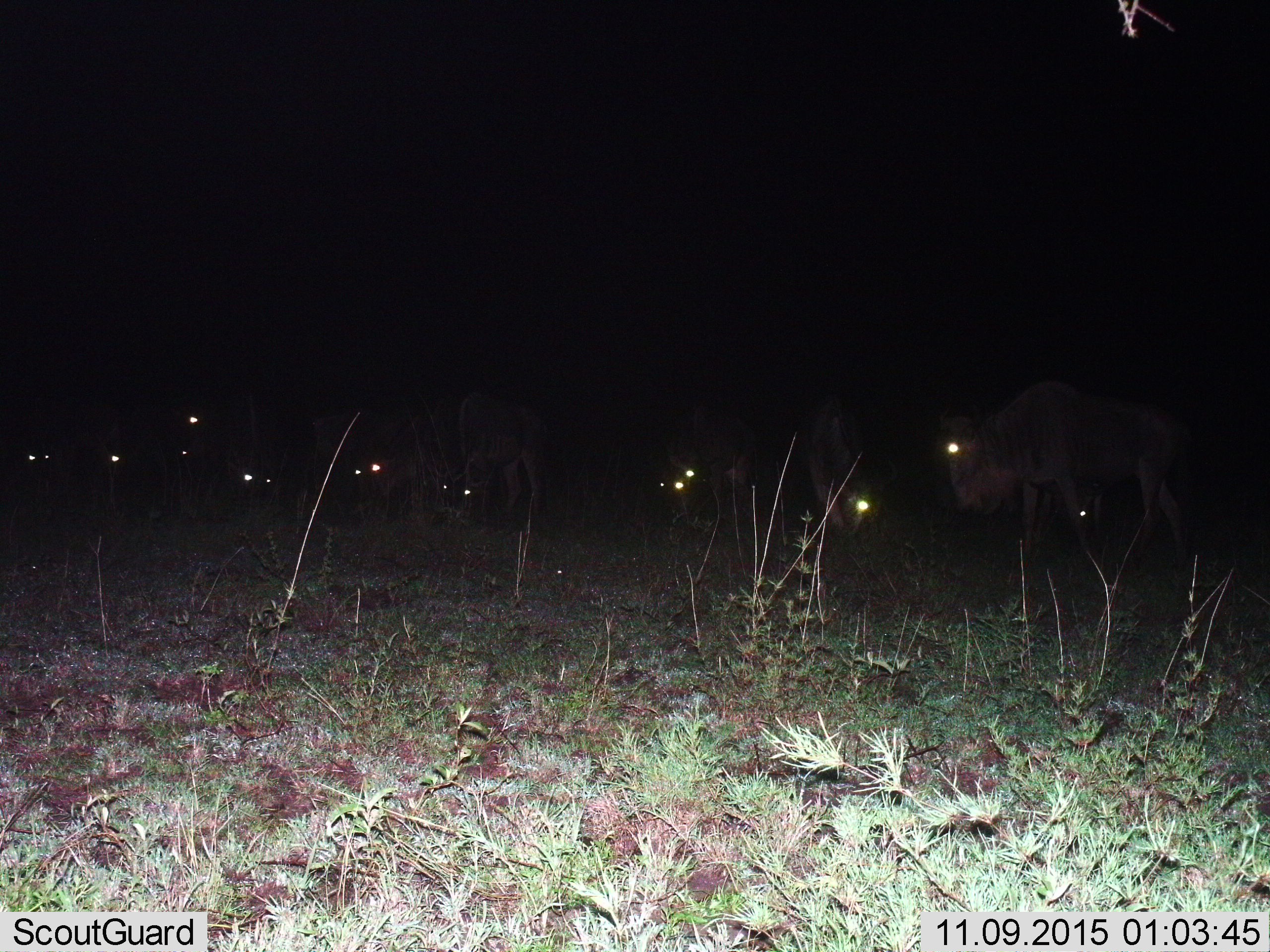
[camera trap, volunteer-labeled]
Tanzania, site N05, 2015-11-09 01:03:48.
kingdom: Animalia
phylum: Chordata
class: Mammalia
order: Artiodactyla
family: Bovidae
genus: Connochaetes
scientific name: Connochaetes taurinus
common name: blue wildebeest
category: wildebeest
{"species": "wildebeest (blue wildebeest) (Connochaetes taurinus)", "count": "11-50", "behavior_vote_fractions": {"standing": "83%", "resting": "17%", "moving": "17%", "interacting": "0%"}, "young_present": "0%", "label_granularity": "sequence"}